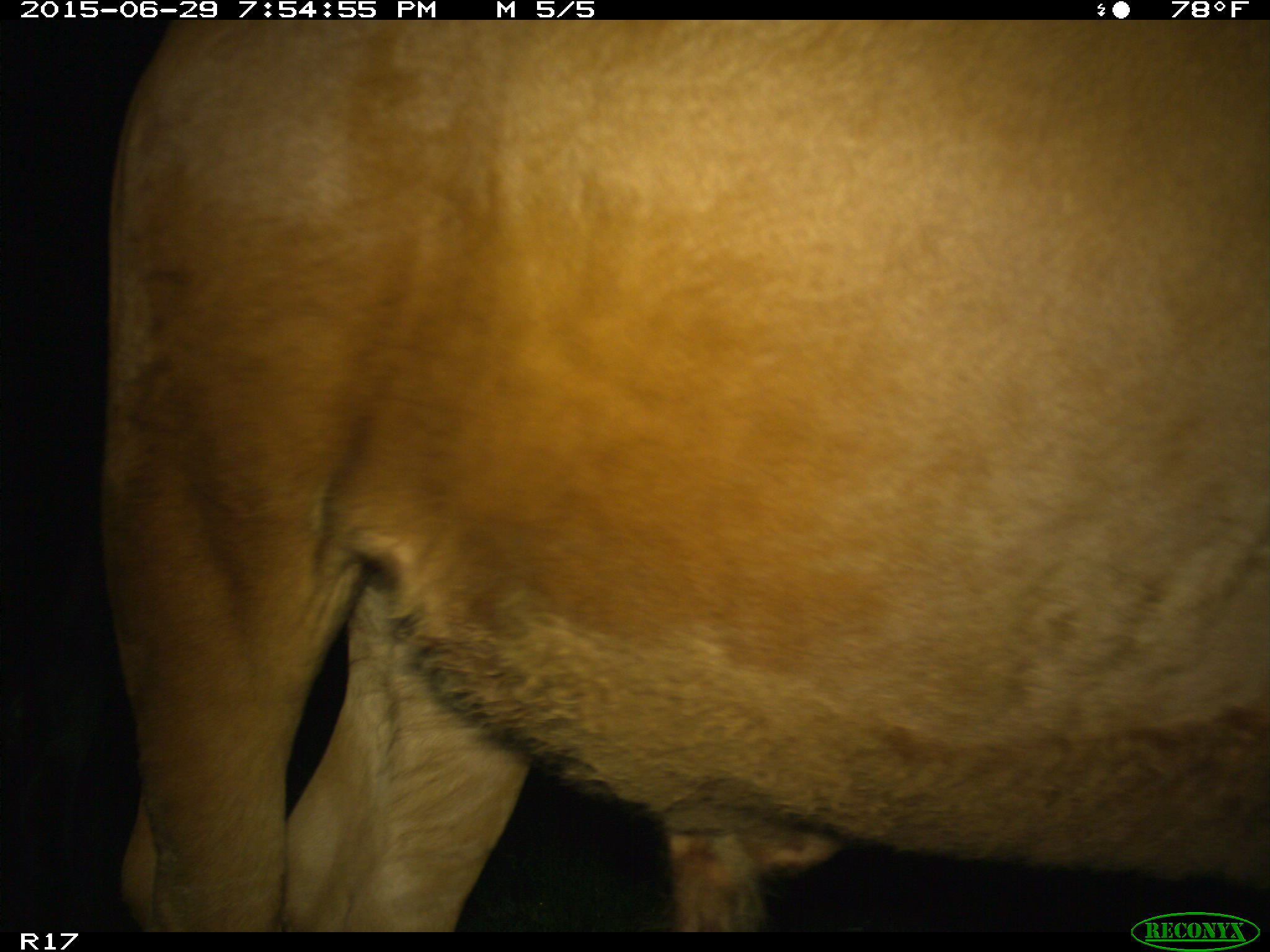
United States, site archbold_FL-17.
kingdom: Animalia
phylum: Chordata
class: Mammalia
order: Artiodactyla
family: Bovidae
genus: Bos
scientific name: Bos taurus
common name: domestic cow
Bos taurus (domestic cow).